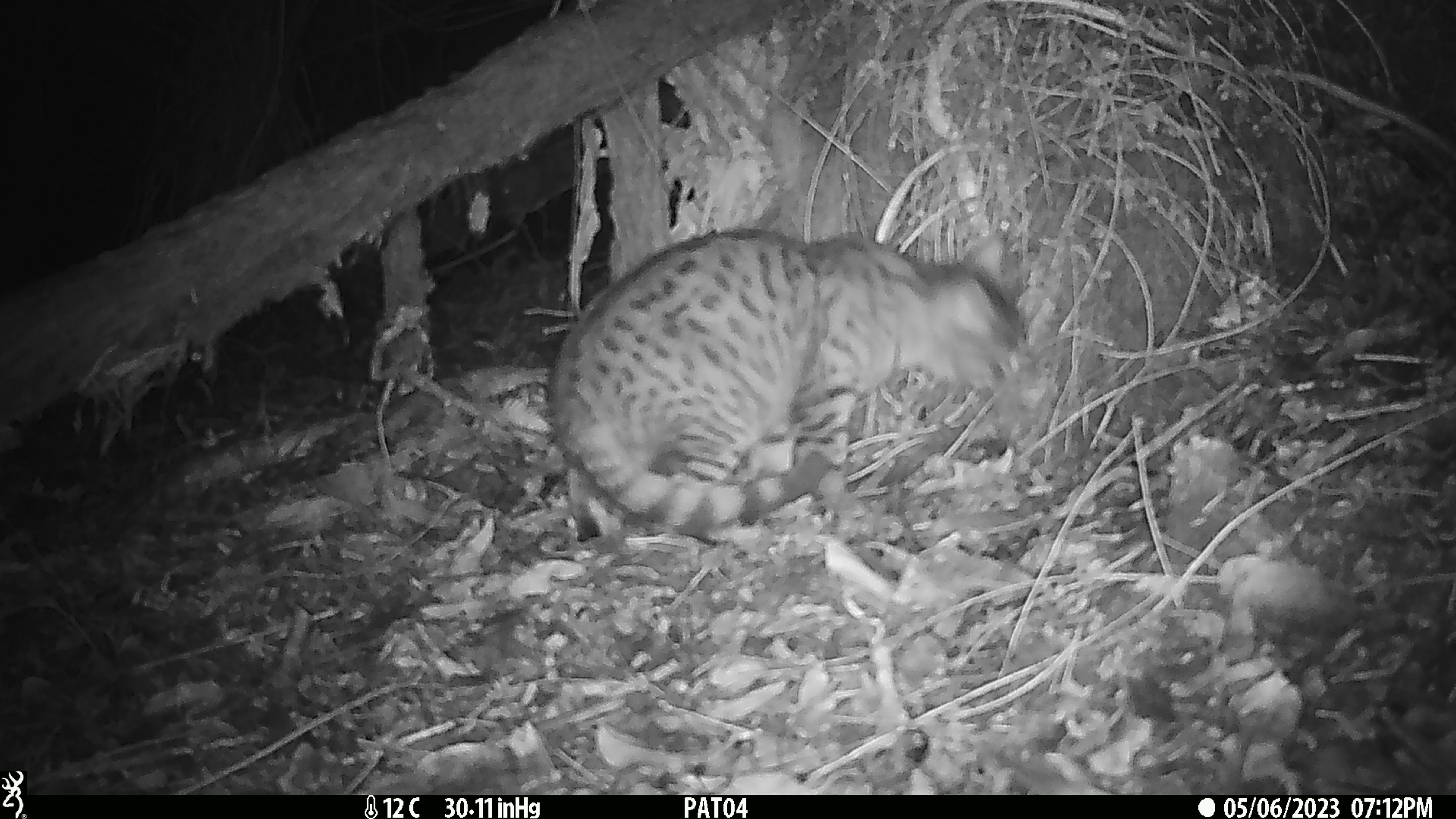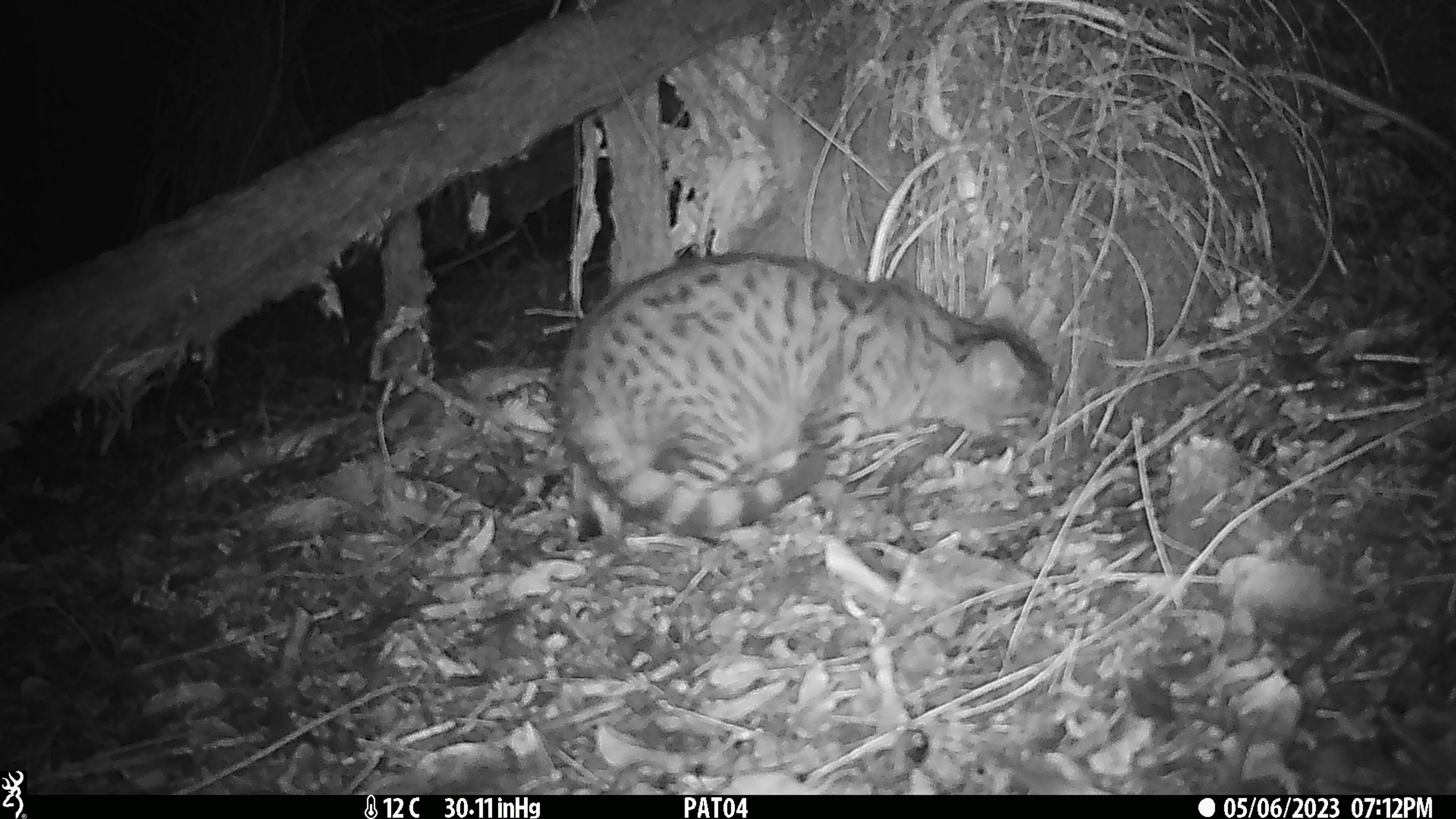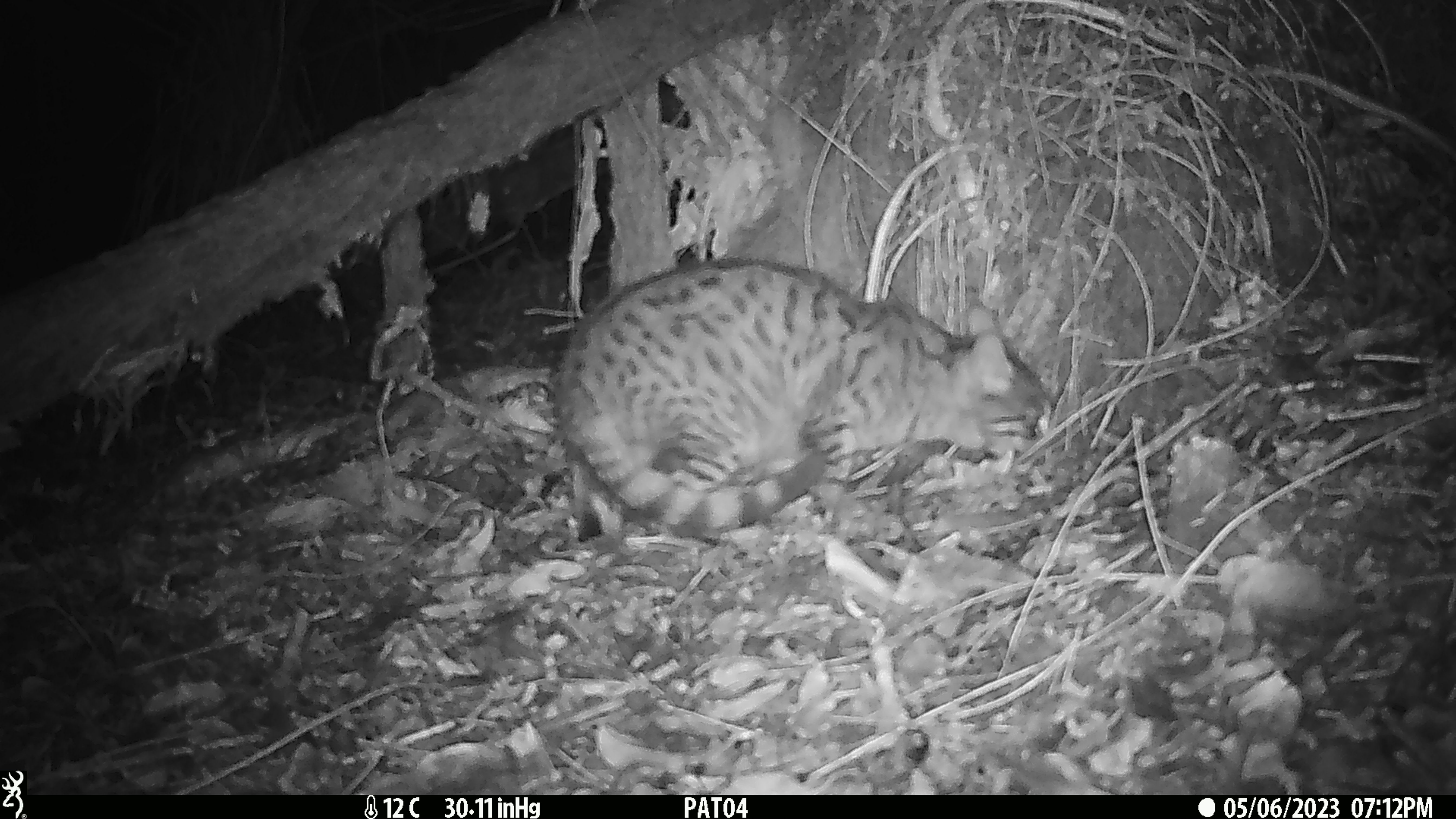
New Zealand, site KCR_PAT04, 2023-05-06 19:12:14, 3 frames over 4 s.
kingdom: Animalia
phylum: Chordata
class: Mammalia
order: Carnivora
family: Felidae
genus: Felis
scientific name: Felis catus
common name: domestic cat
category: cat